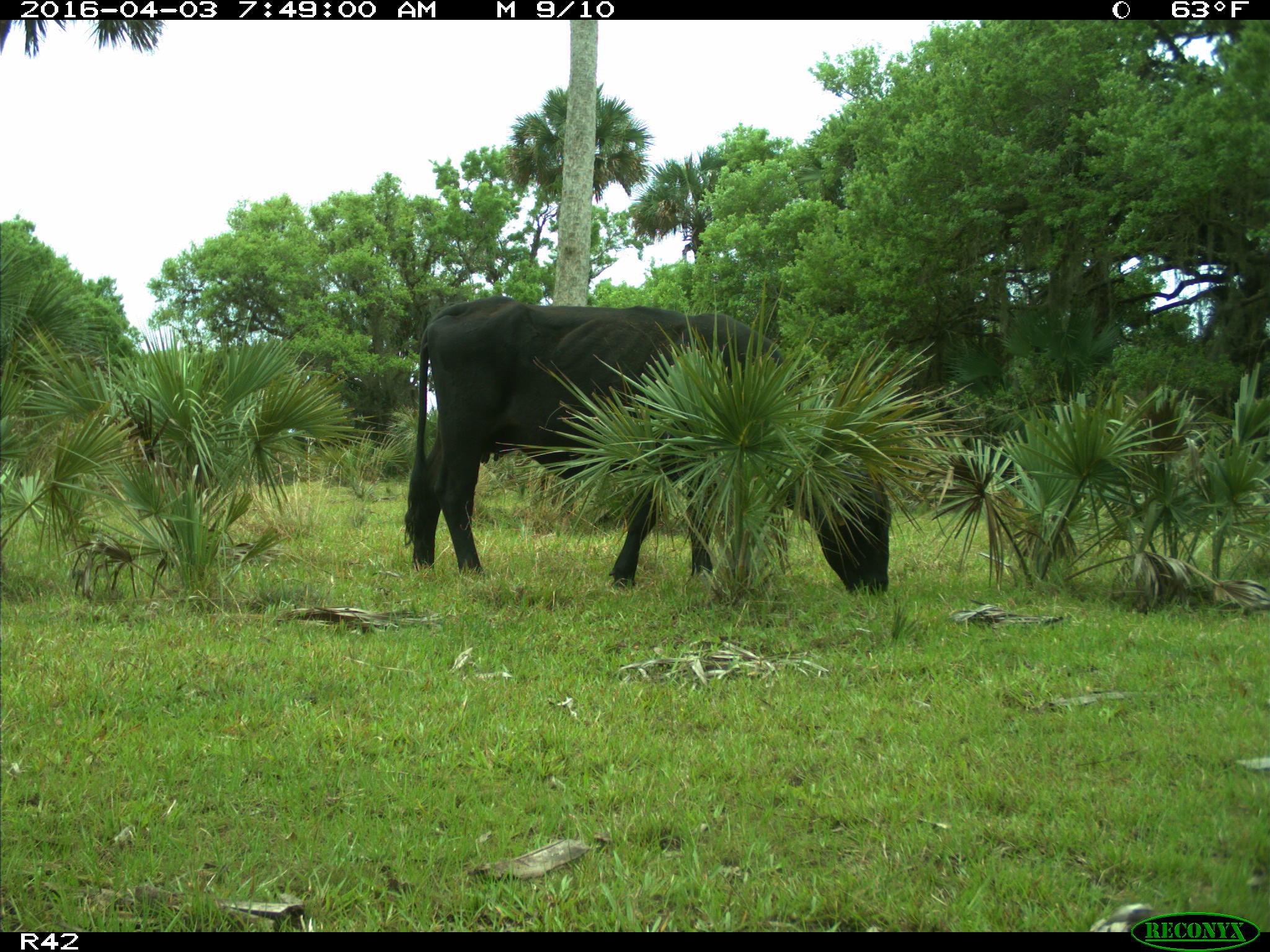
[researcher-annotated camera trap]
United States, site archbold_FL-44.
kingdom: Animalia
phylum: Chordata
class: Mammalia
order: Artiodactyla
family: Bovidae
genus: Bos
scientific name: Bos taurus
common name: domestic cow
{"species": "Bos taurus (domestic cow)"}